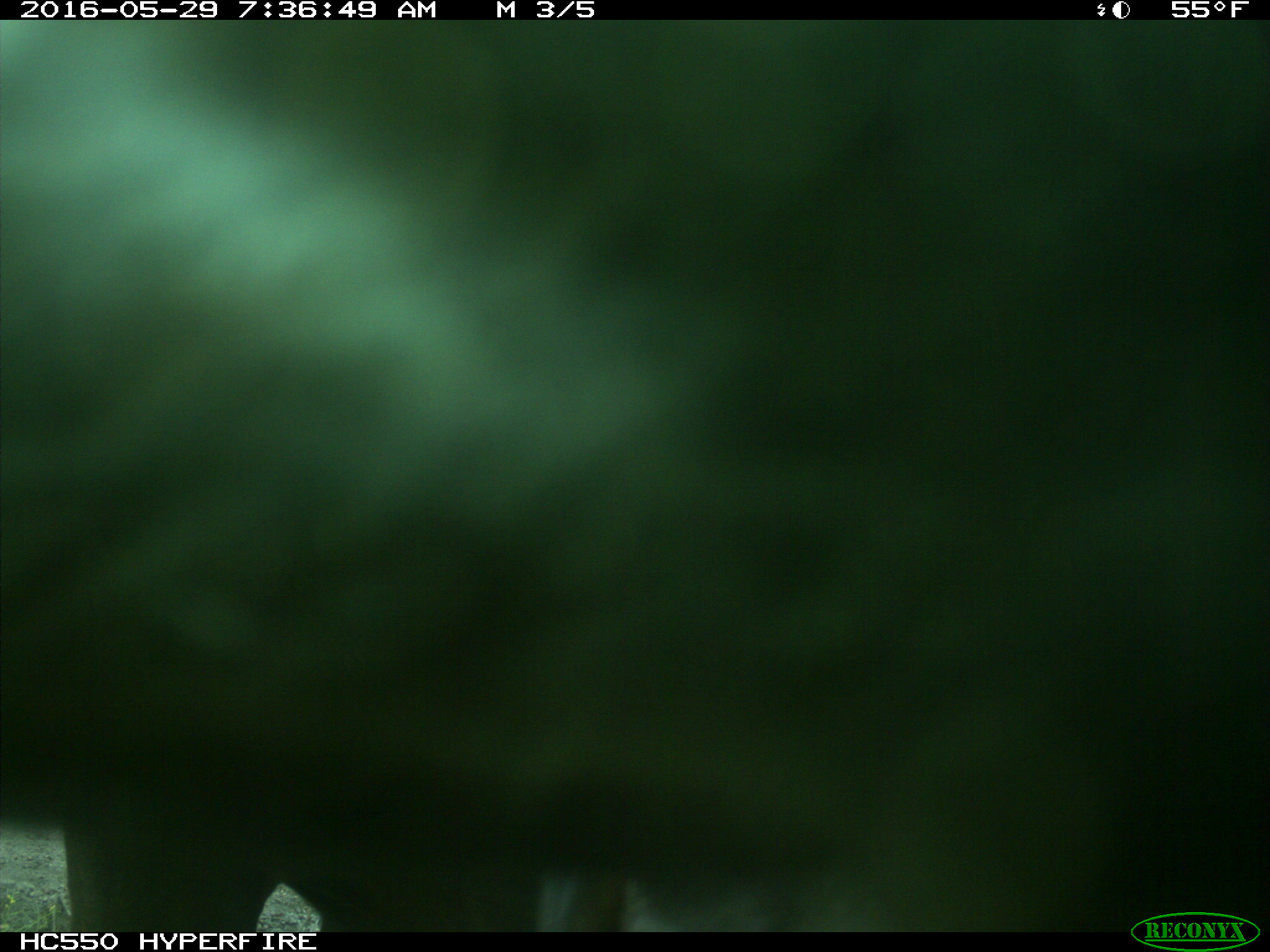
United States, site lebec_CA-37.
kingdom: Animalia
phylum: Chordata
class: Mammalia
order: Artiodactyla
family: Bovidae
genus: Bos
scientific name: Bos taurus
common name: domestic cow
Bos taurus (domestic cow).